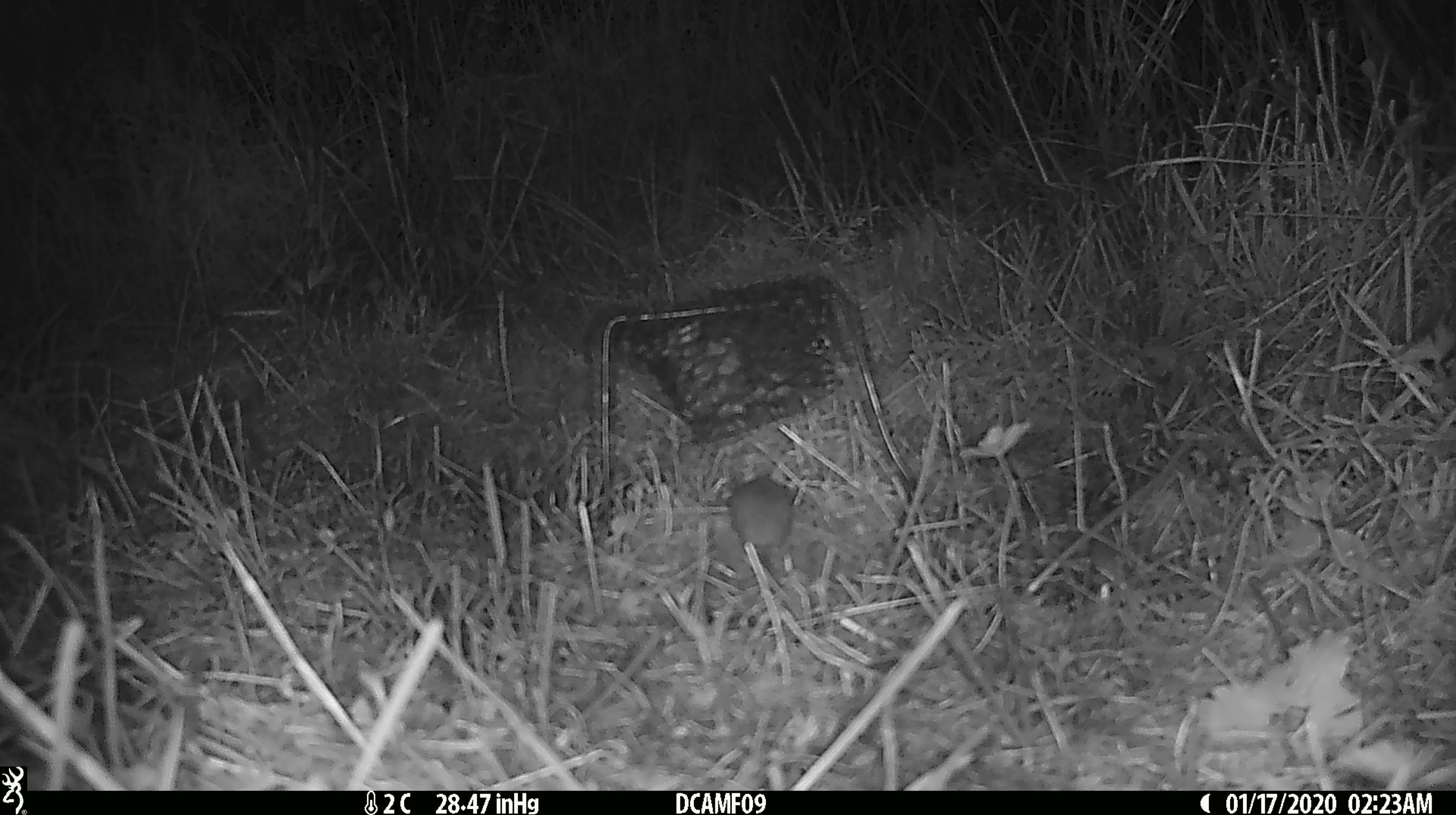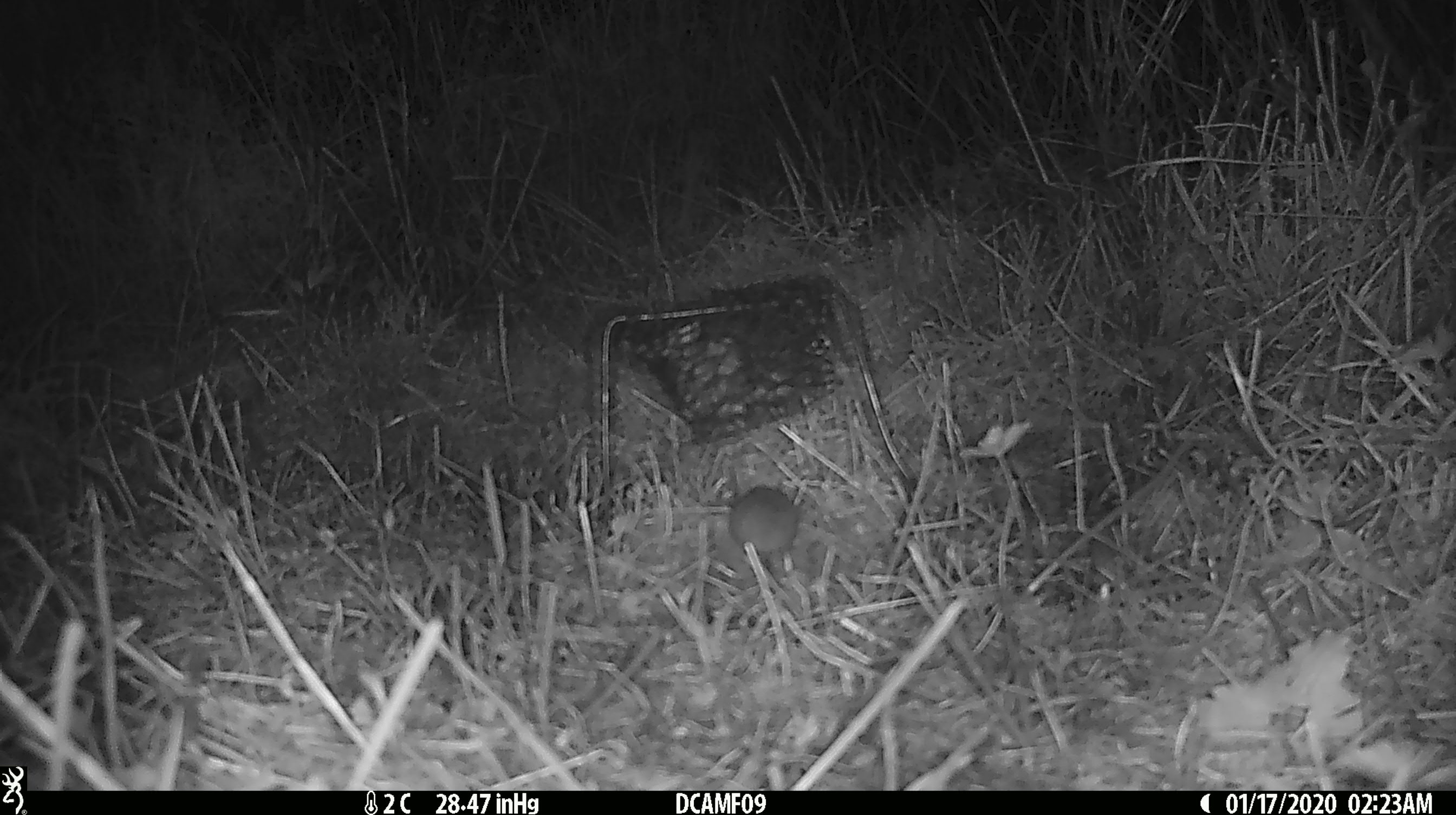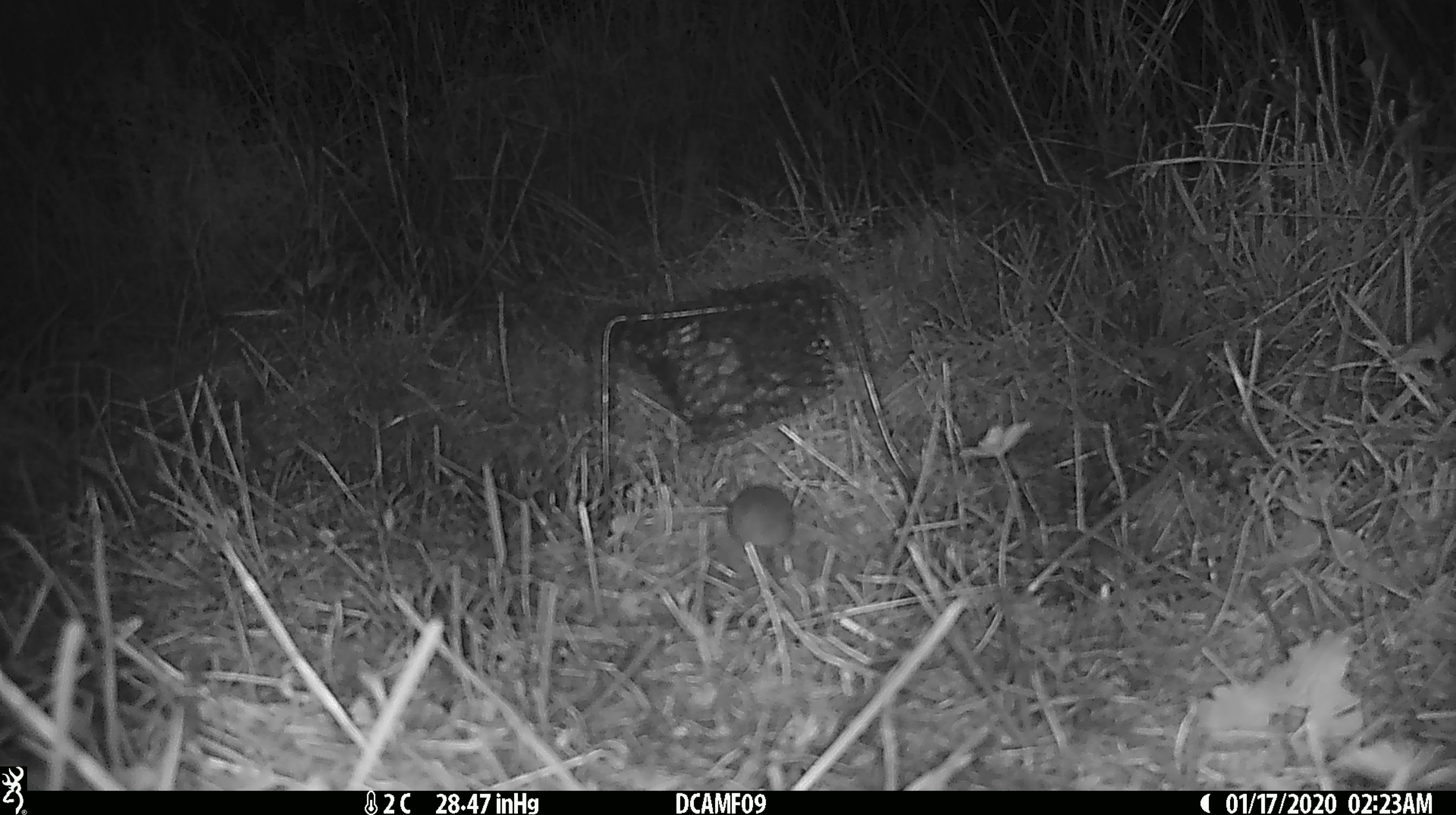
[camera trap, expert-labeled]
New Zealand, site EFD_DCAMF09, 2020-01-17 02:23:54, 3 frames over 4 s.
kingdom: Animalia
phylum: Chordata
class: Mammalia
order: Rodentia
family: Muridae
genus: Mus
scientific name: Mus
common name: mouse